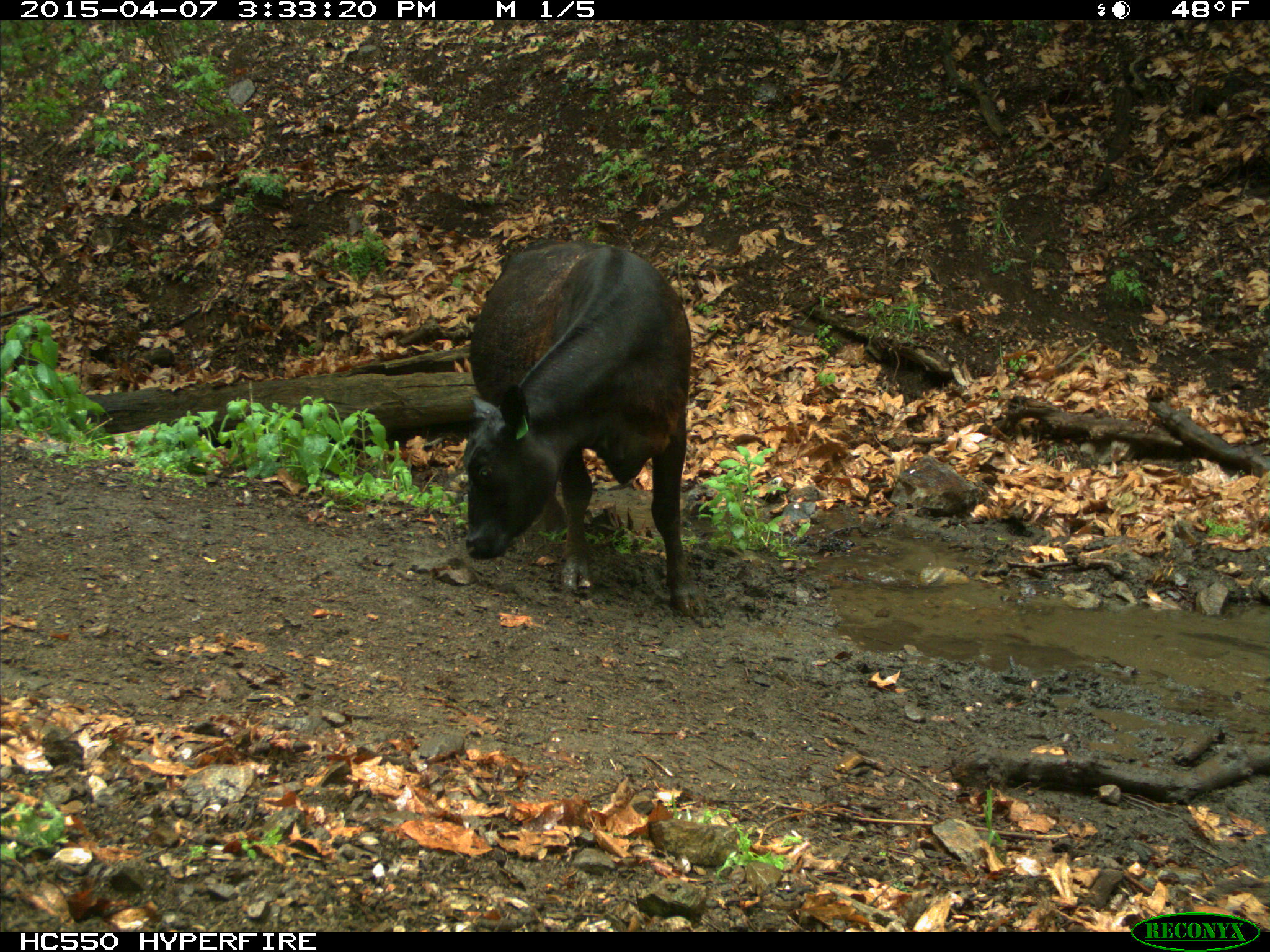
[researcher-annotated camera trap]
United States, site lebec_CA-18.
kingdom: Animalia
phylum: Chordata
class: Mammalia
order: Artiodactyla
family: Bovidae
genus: Bos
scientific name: Bos taurus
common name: domestic cow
Bos taurus (domestic cow).